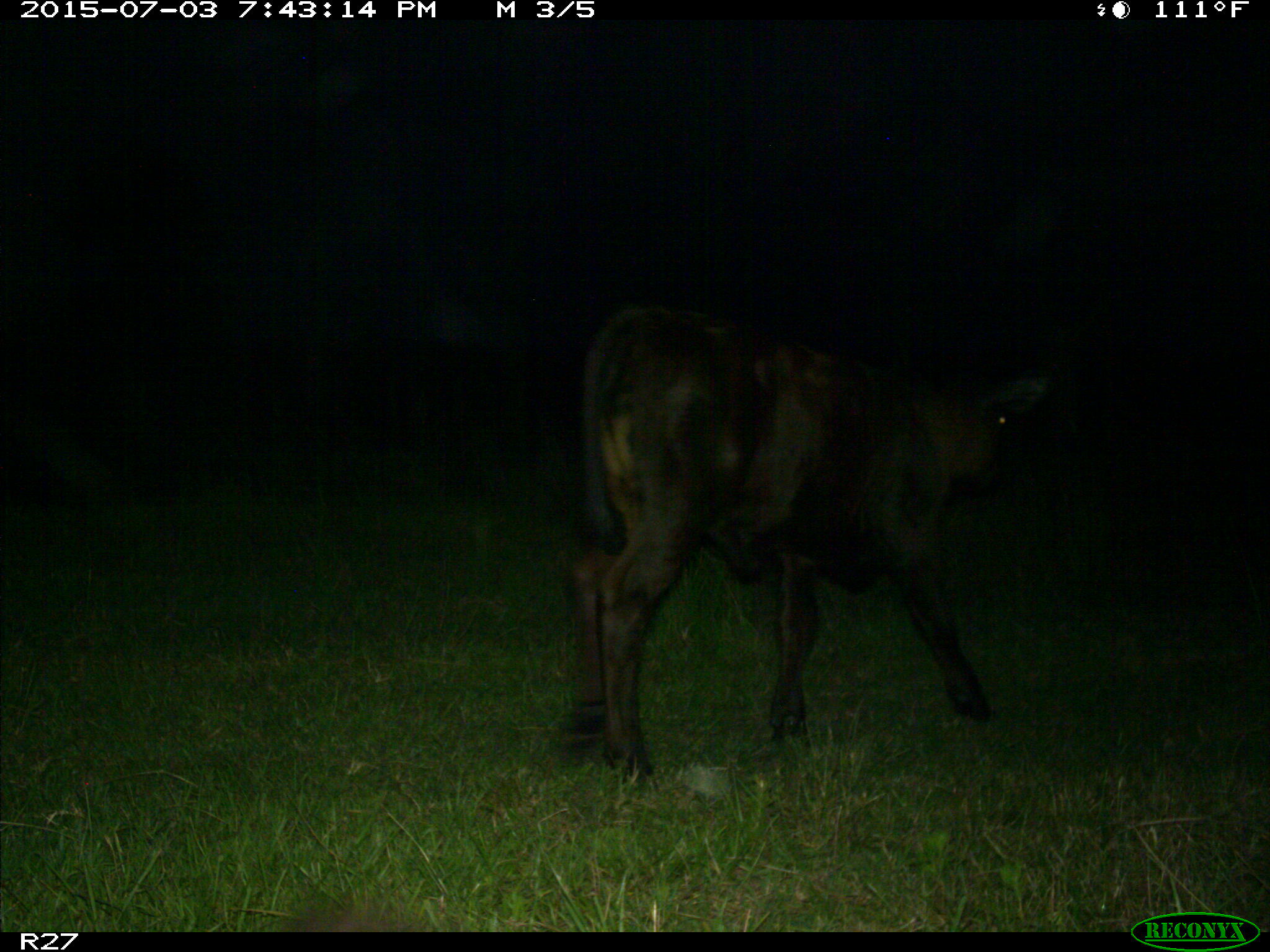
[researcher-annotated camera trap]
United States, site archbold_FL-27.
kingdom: Animalia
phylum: Chordata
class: Mammalia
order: Artiodactyla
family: Bovidae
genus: Bos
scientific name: Bos taurus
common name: domestic cow